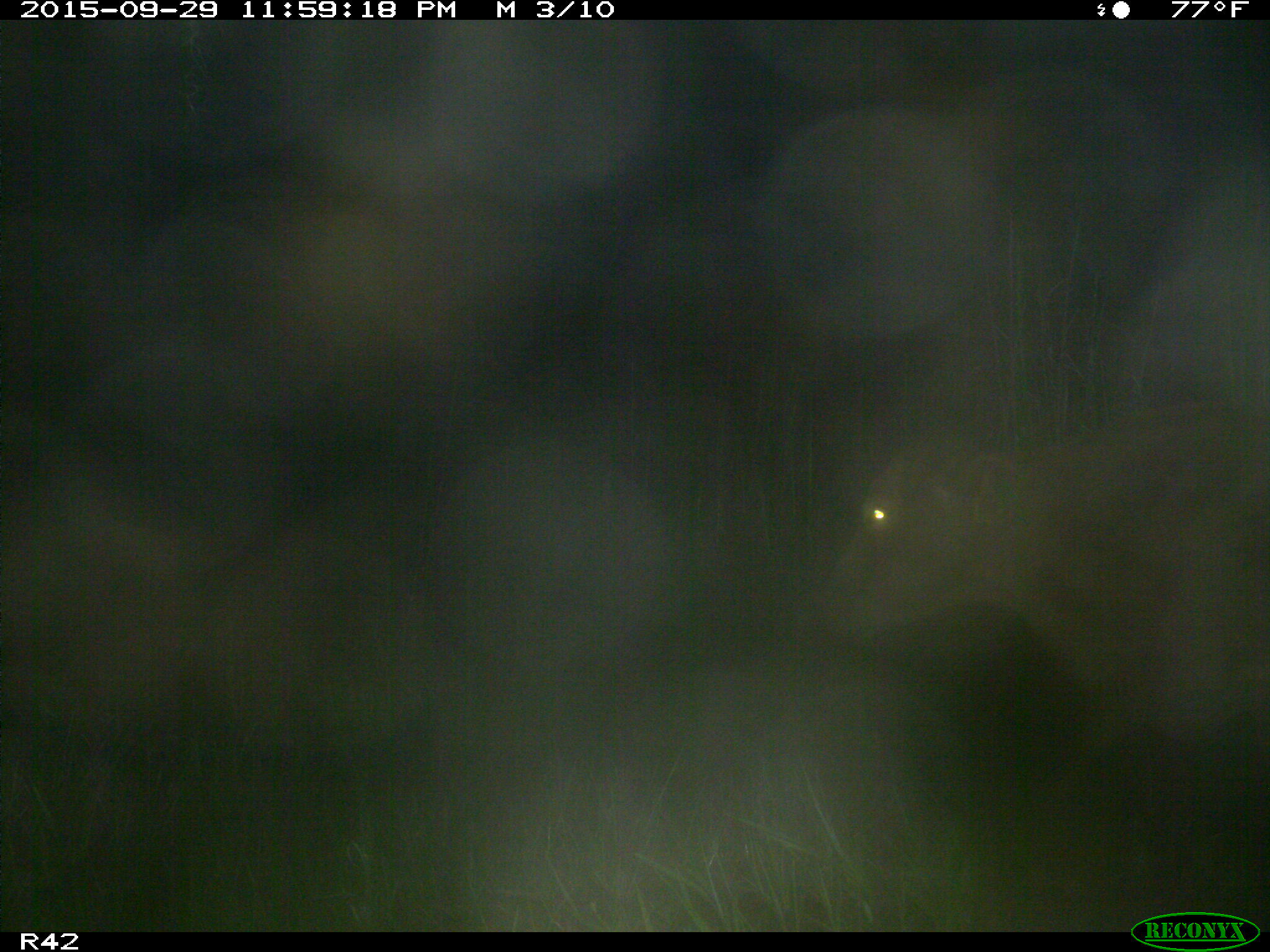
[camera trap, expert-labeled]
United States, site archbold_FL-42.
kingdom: Animalia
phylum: Chordata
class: Mammalia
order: Artiodactyla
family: Bovidae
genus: Bos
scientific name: Bos taurus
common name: domestic cow